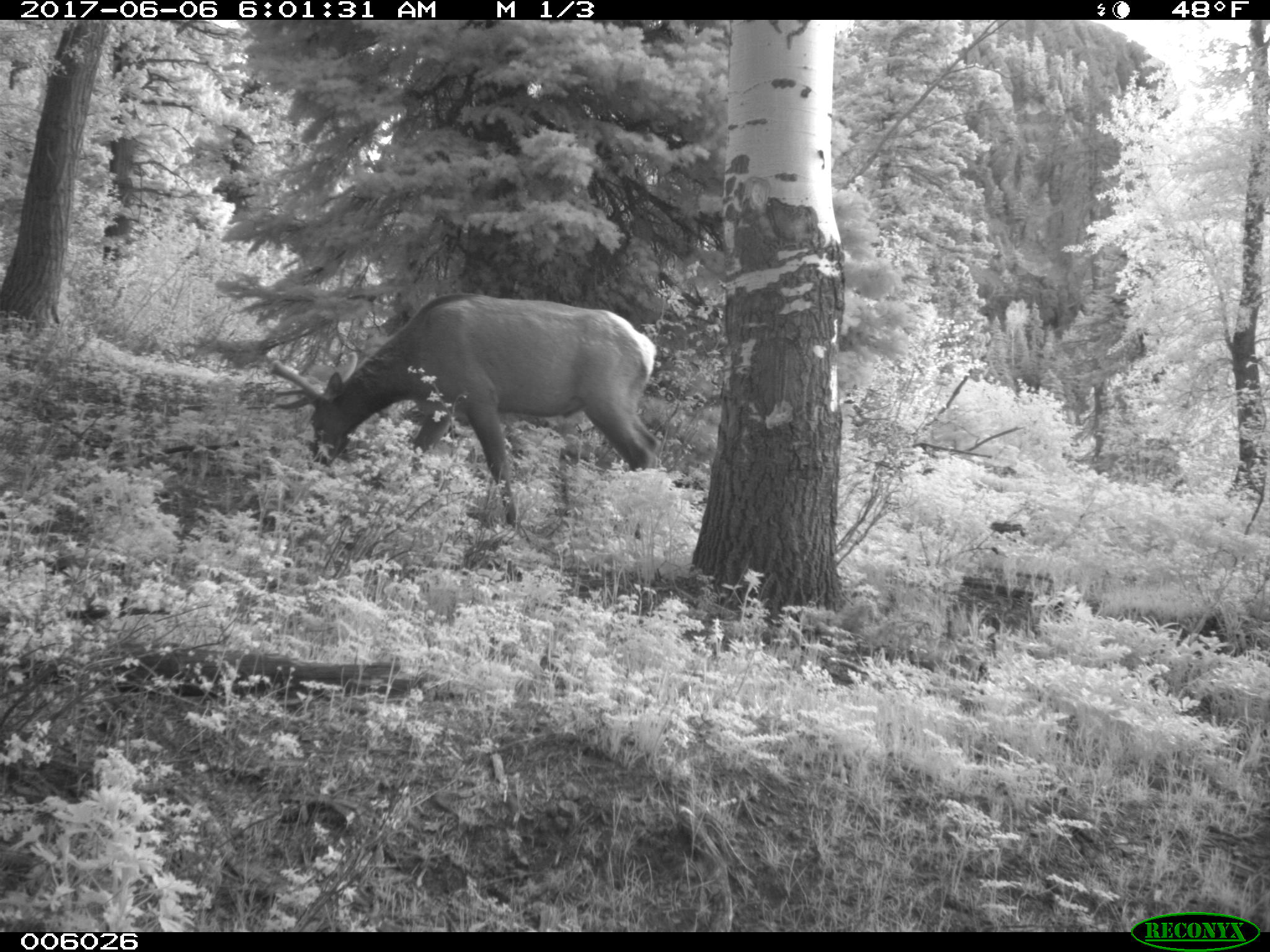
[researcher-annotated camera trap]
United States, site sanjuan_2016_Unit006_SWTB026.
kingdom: Animalia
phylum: Chordata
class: Mammalia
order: Artiodactyla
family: Cervidae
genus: Cervus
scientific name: Cervus elaphus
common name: red deer